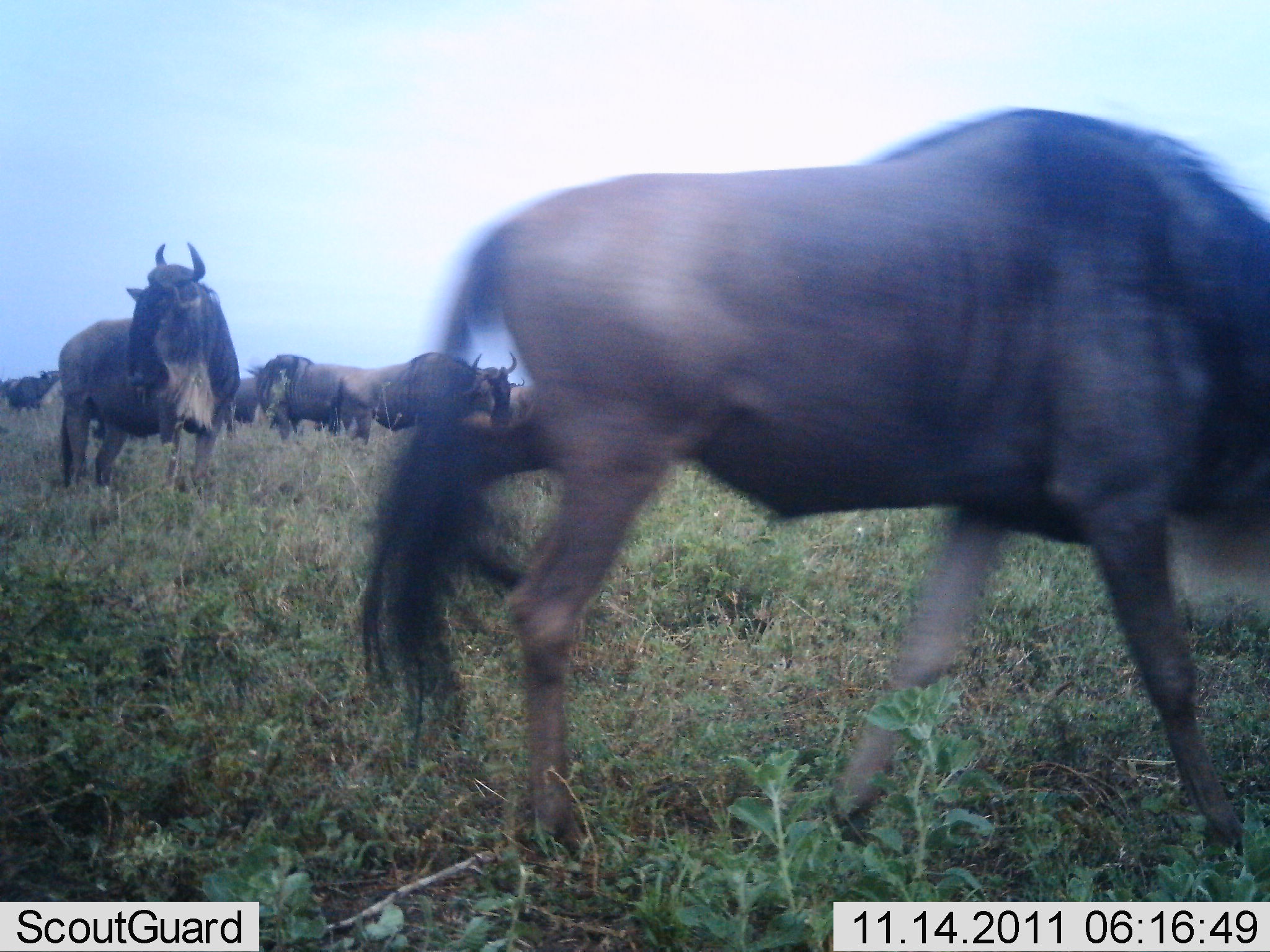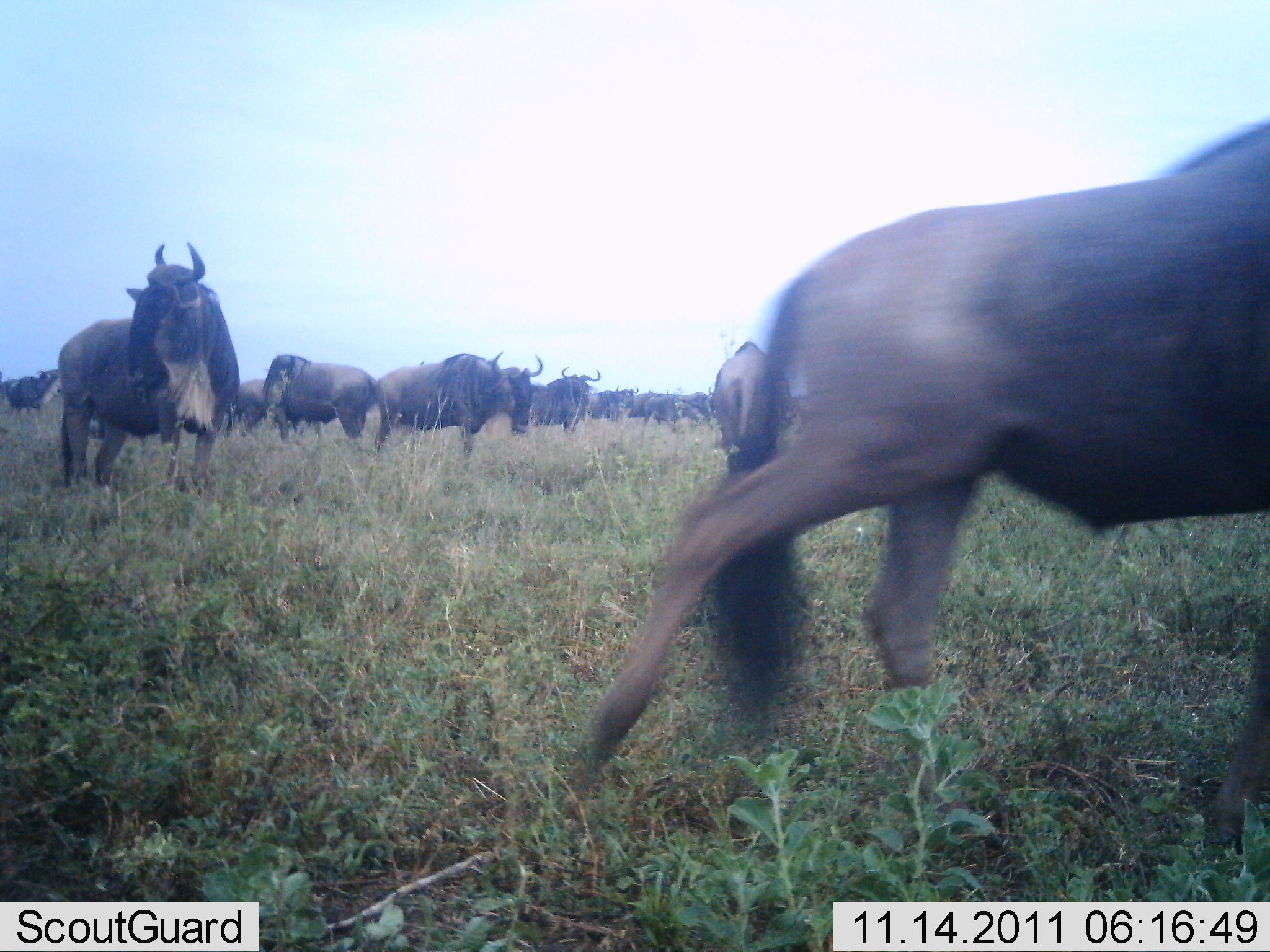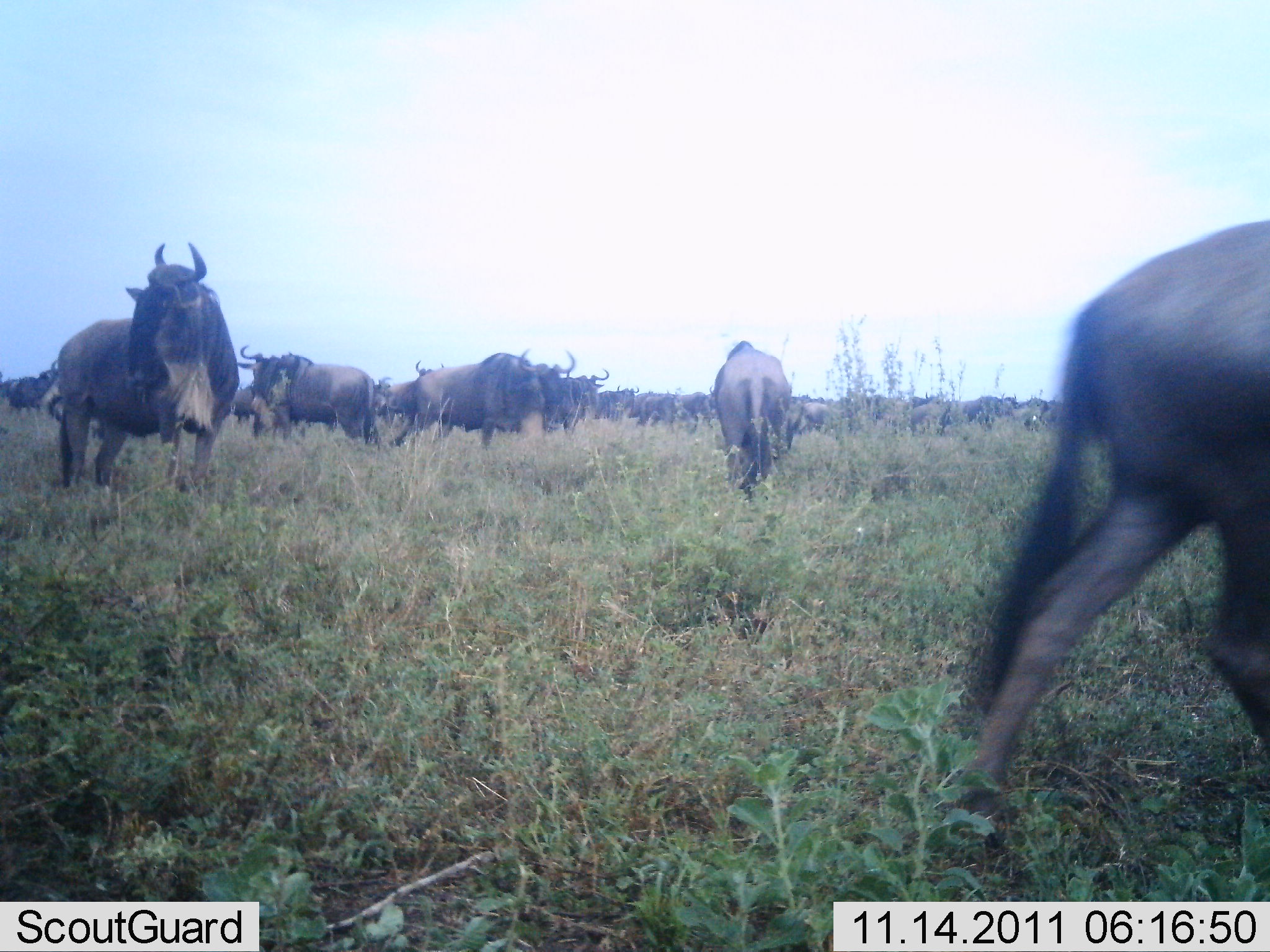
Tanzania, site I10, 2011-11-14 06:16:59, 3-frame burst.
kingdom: Animalia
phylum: Chordata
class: Mammalia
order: Artiodactyla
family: Bovidae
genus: Connochaetes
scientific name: Connochaetes taurinus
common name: blue wildebeest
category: wildebeest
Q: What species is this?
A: Wildebeest (blue wildebeest) (Connochaetes taurinus).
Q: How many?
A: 11-50.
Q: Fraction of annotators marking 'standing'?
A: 64%.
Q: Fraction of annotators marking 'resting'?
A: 9%.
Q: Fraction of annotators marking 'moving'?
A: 82%.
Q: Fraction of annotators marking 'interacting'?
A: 9%.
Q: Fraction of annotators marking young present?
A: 0%.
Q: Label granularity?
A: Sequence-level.